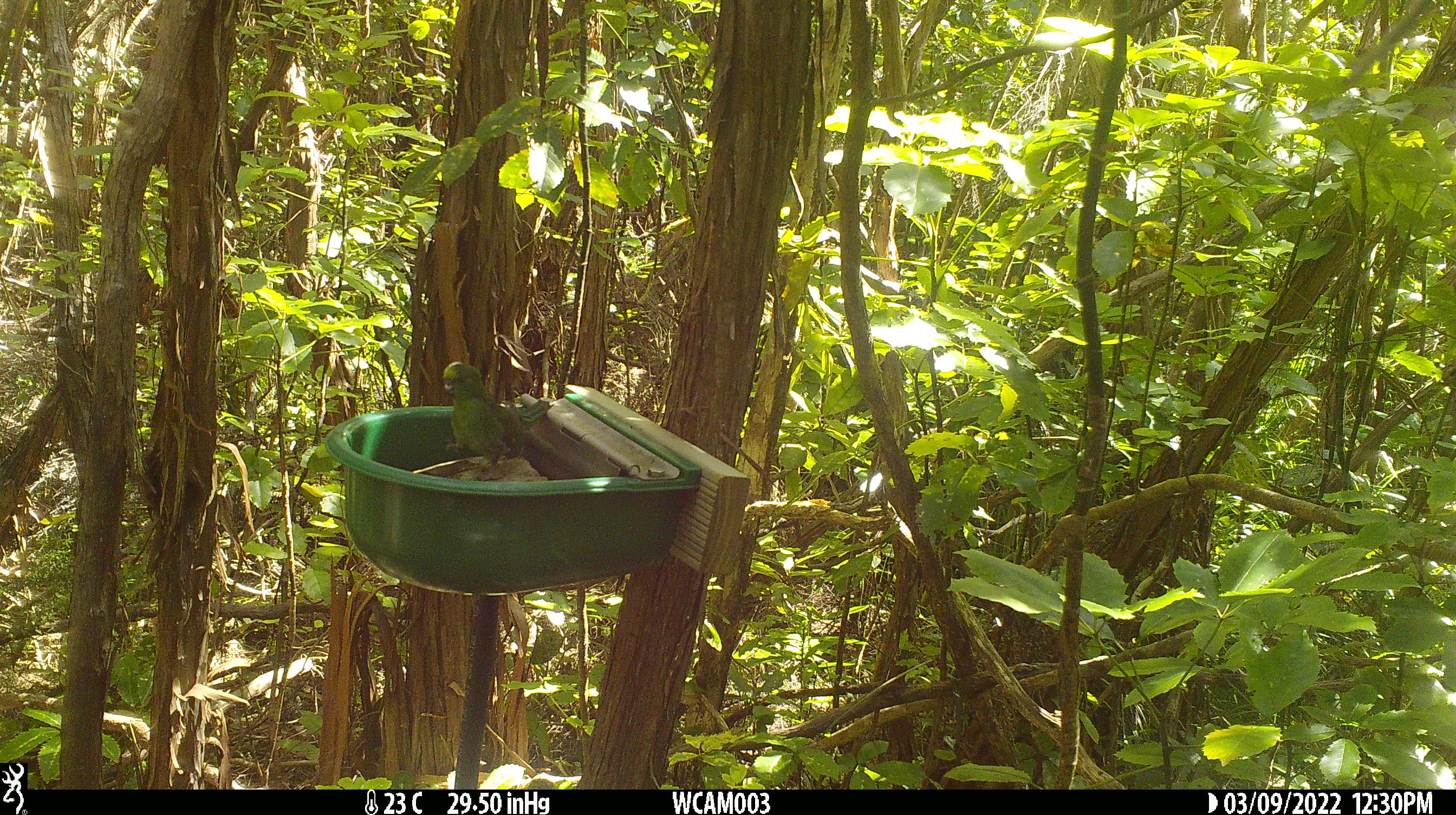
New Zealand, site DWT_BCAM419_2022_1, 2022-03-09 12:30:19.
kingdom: Animalia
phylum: Chordata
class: Aves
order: Psittaciformes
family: Psittaculidae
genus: Cyanoramphus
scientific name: Cyanoramphus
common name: parakeet